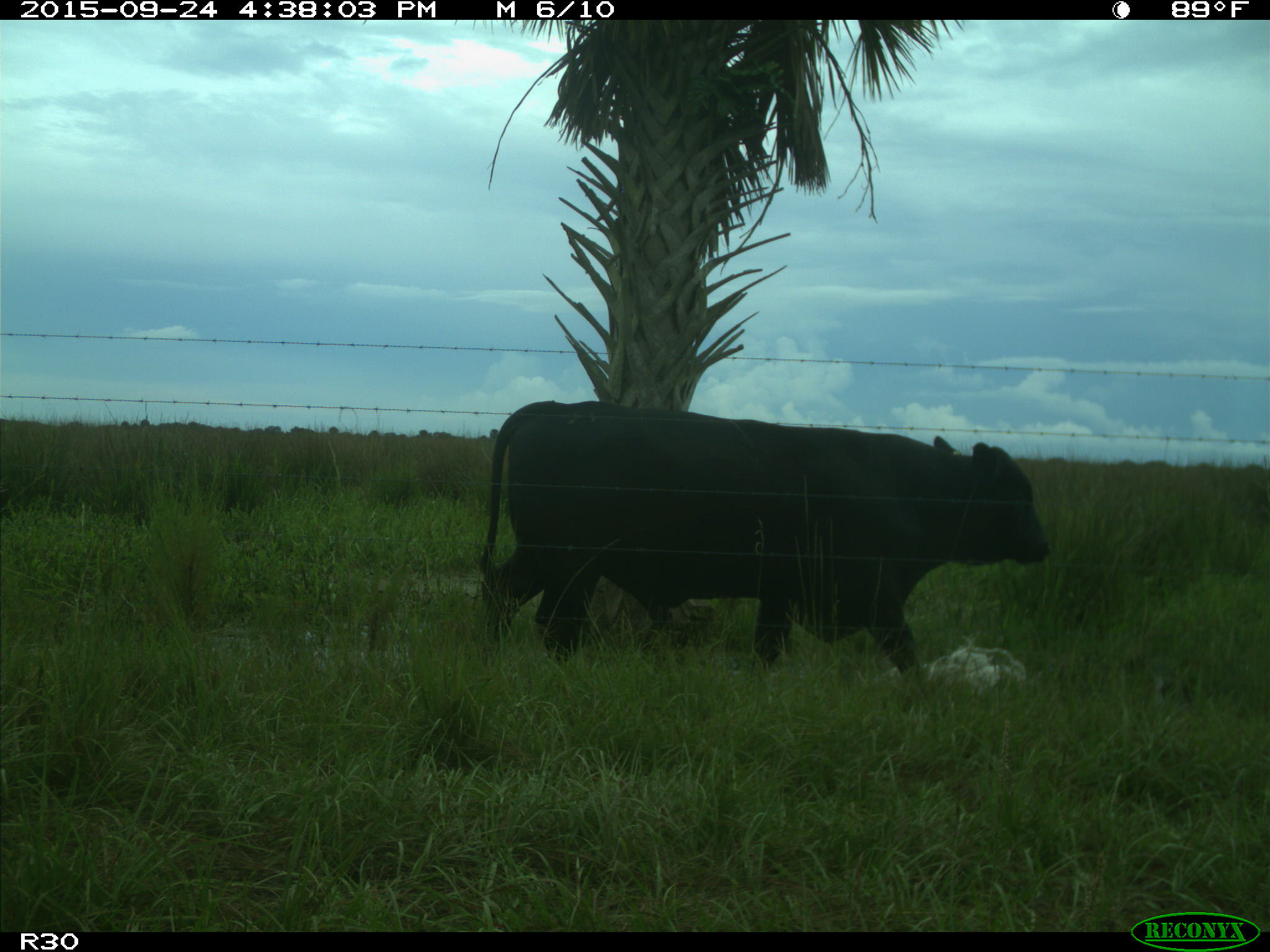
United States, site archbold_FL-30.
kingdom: Animalia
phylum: Chordata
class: Mammalia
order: Artiodactyla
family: Bovidae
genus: Bos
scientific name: Bos taurus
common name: domestic cow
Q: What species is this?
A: Bos taurus (domestic cow).